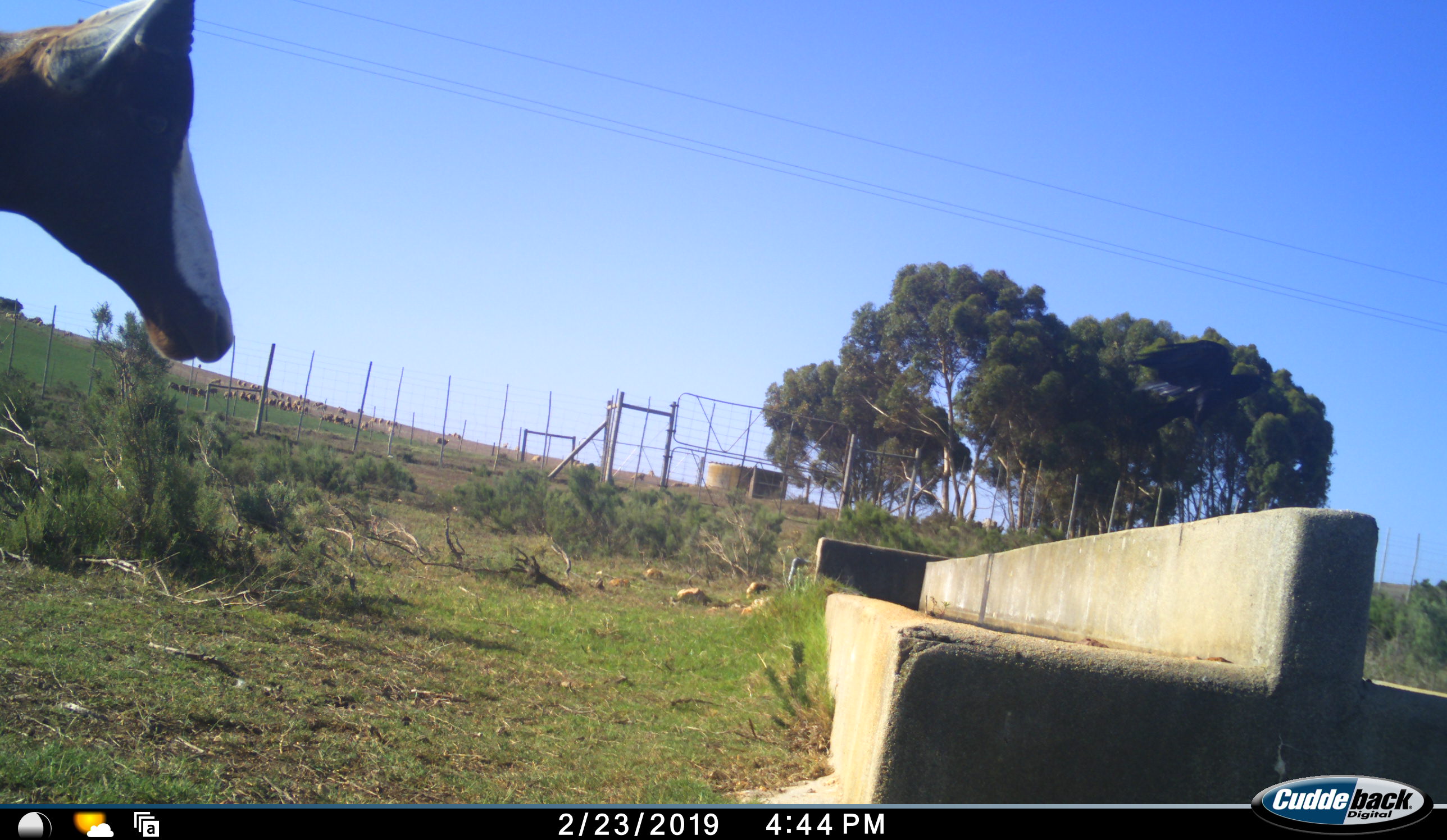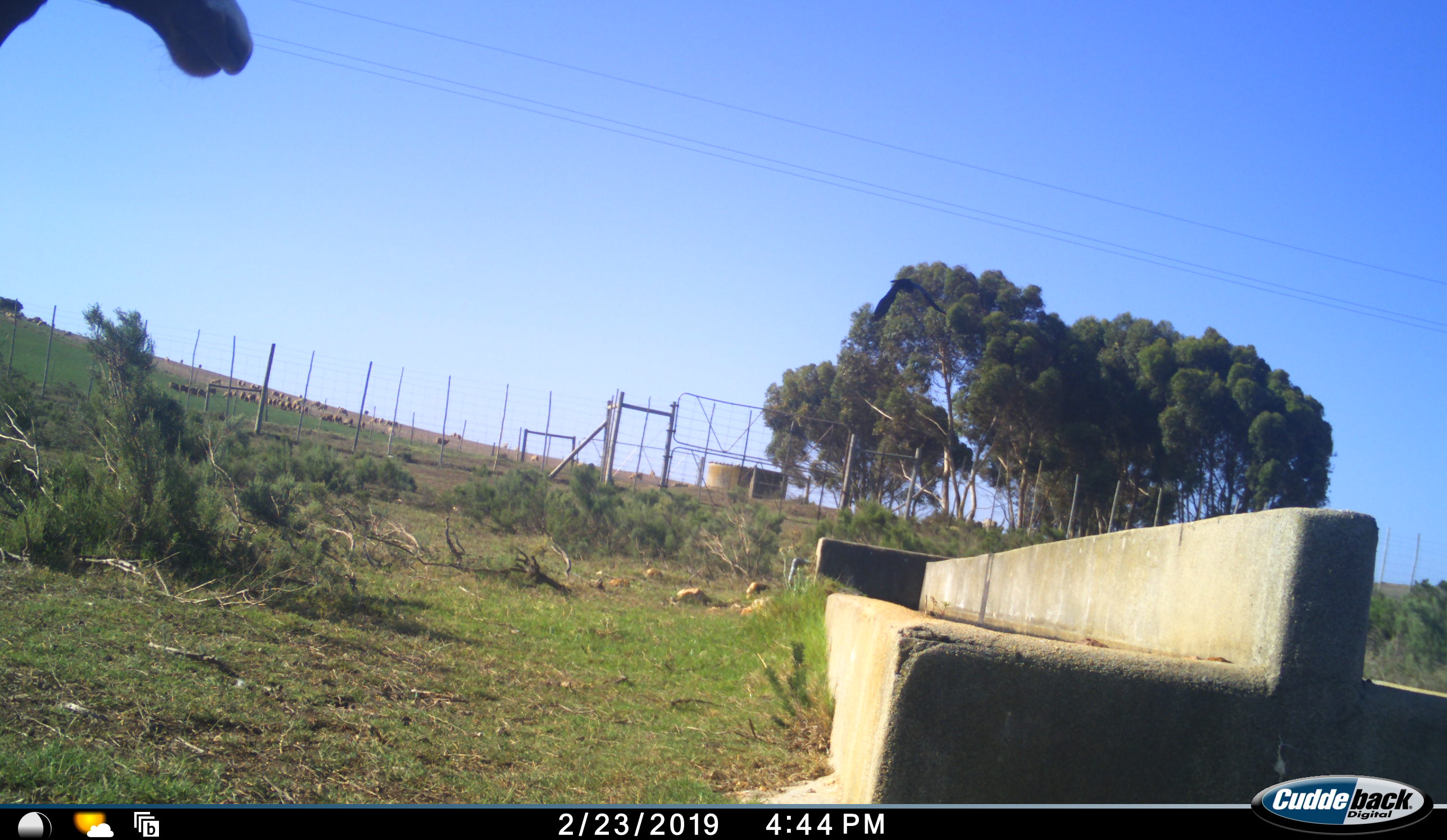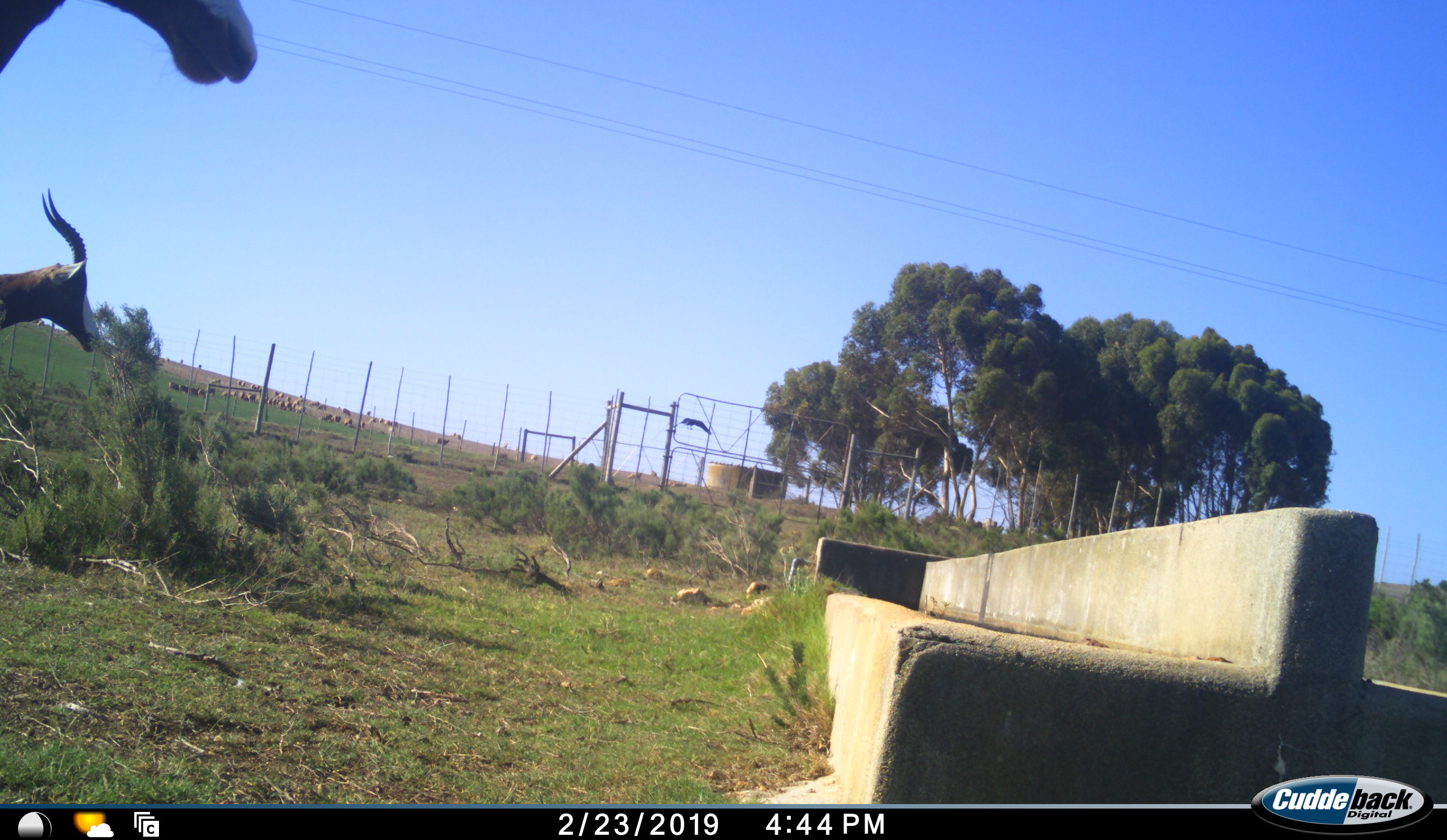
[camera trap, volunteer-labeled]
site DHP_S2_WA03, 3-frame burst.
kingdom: Animalia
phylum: Chordata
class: Mammalia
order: Artiodactyla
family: Bovidae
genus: Damaliscus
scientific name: Damaliscus pygargus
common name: bontebok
Bontebok (Damaliscus pygargus), count 2. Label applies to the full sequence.